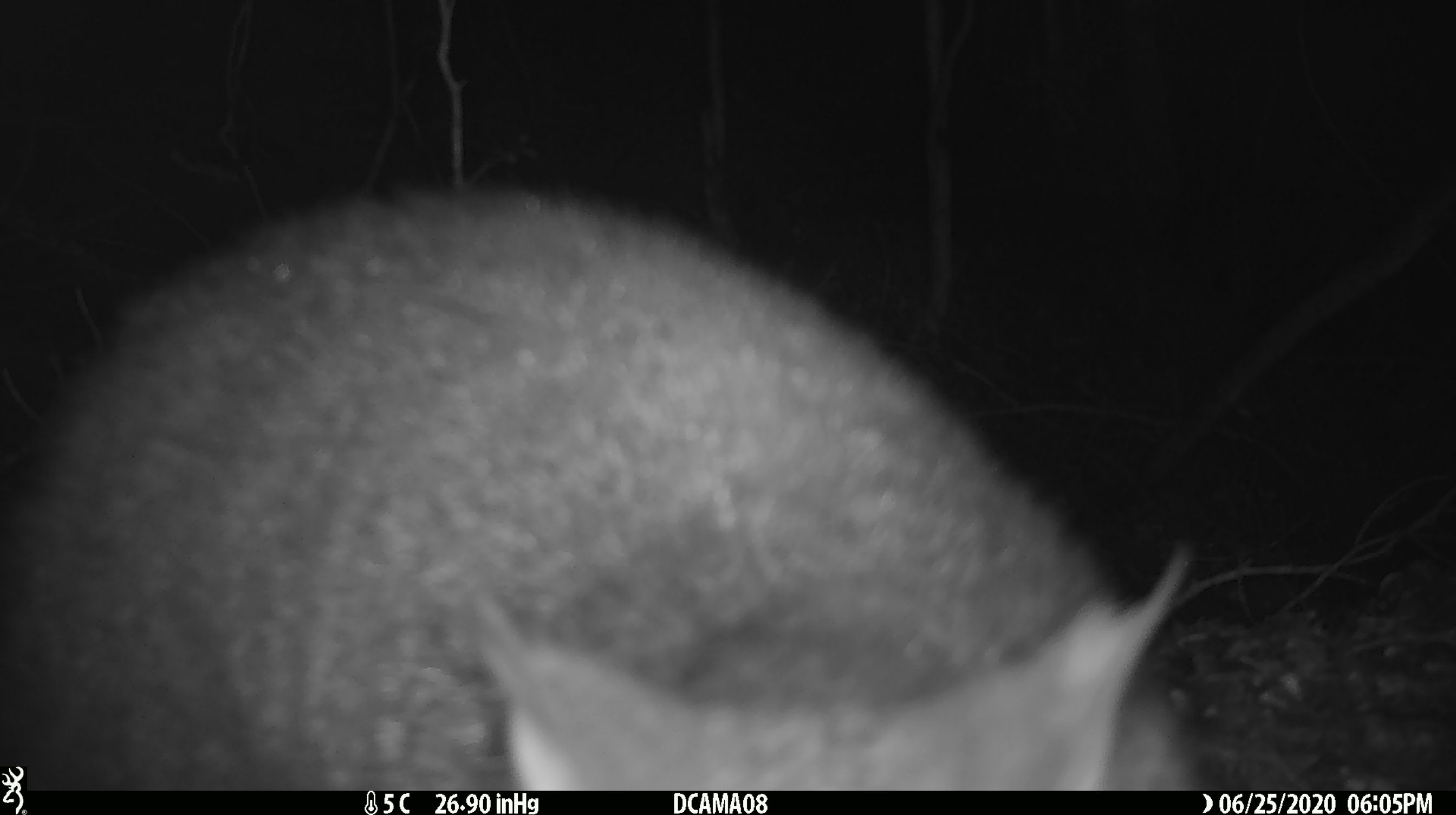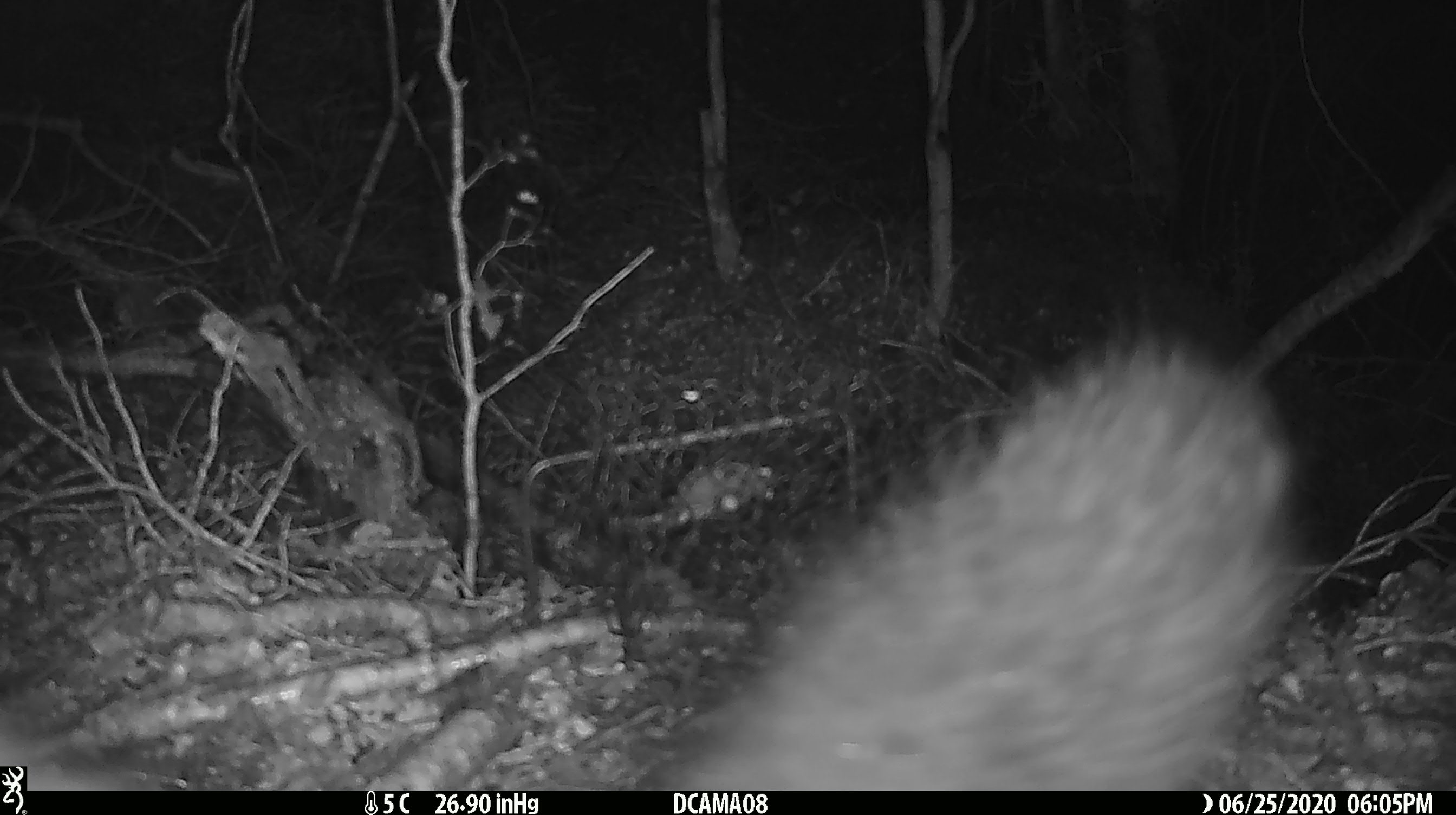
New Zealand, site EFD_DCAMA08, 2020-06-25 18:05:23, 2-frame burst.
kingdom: Animalia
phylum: Chordata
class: Mammalia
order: Diprotodontia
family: Phalangeridae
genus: Trichosurus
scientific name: Trichosurus vulpecula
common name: common brushtail possum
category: possum